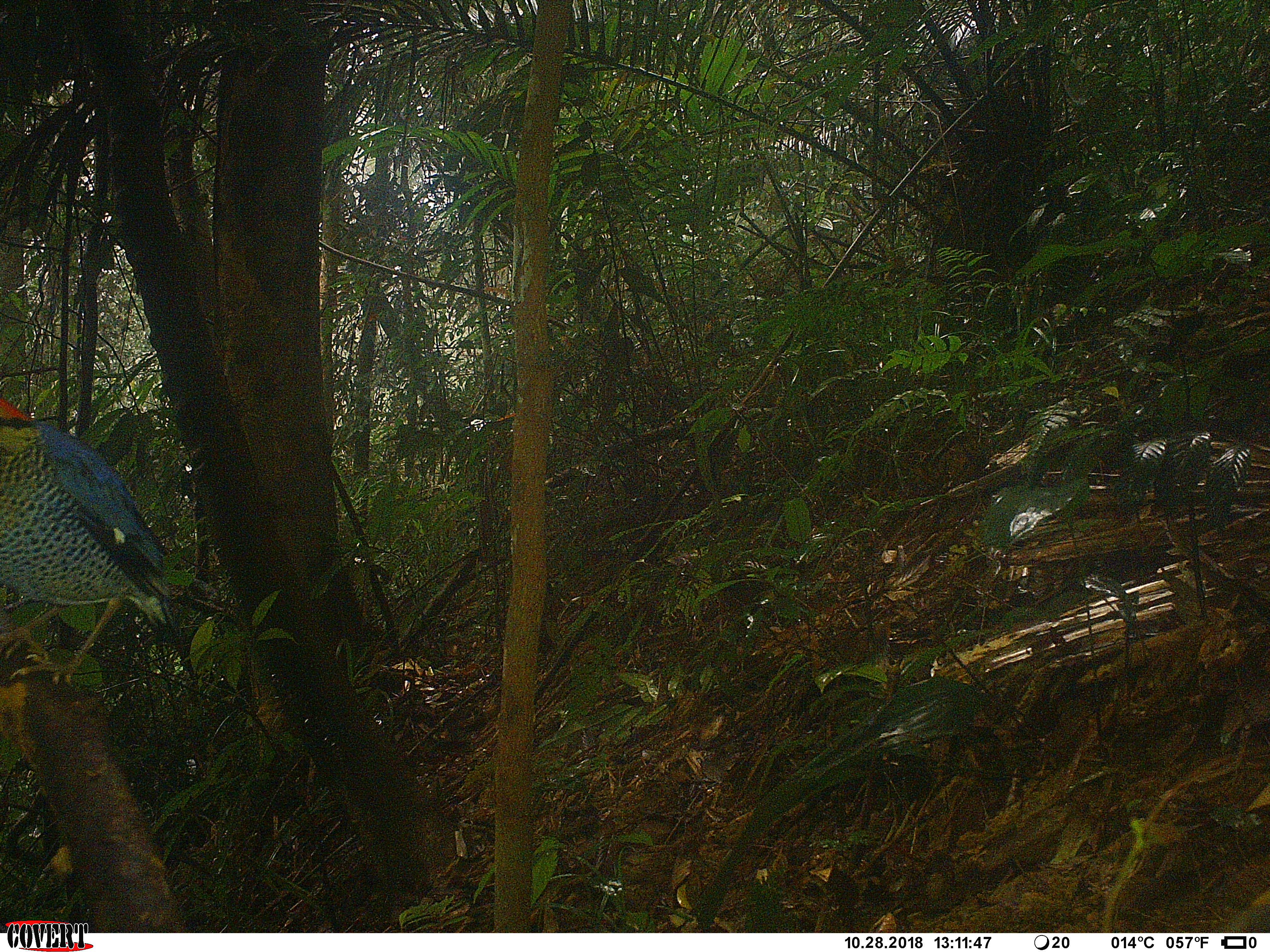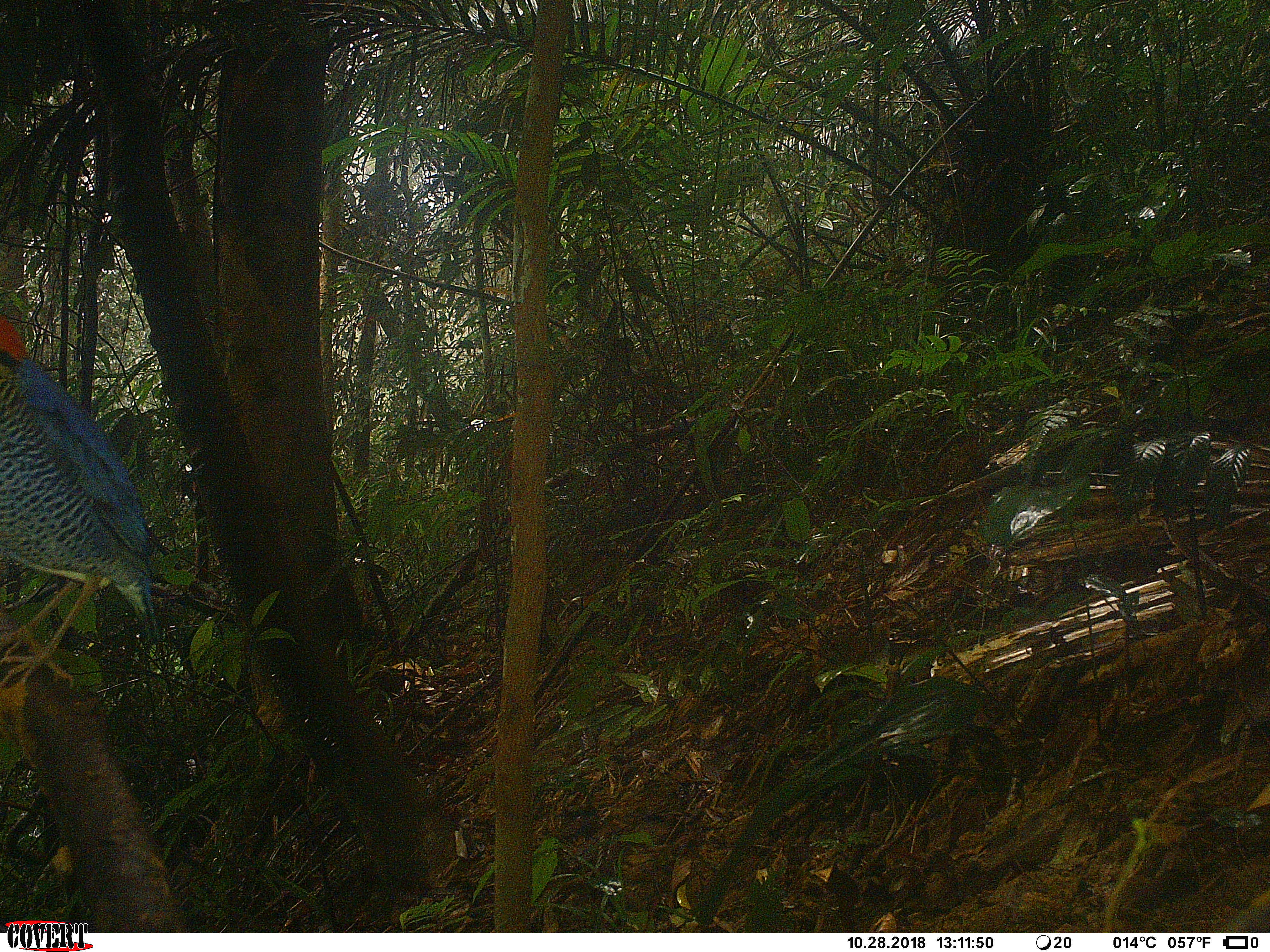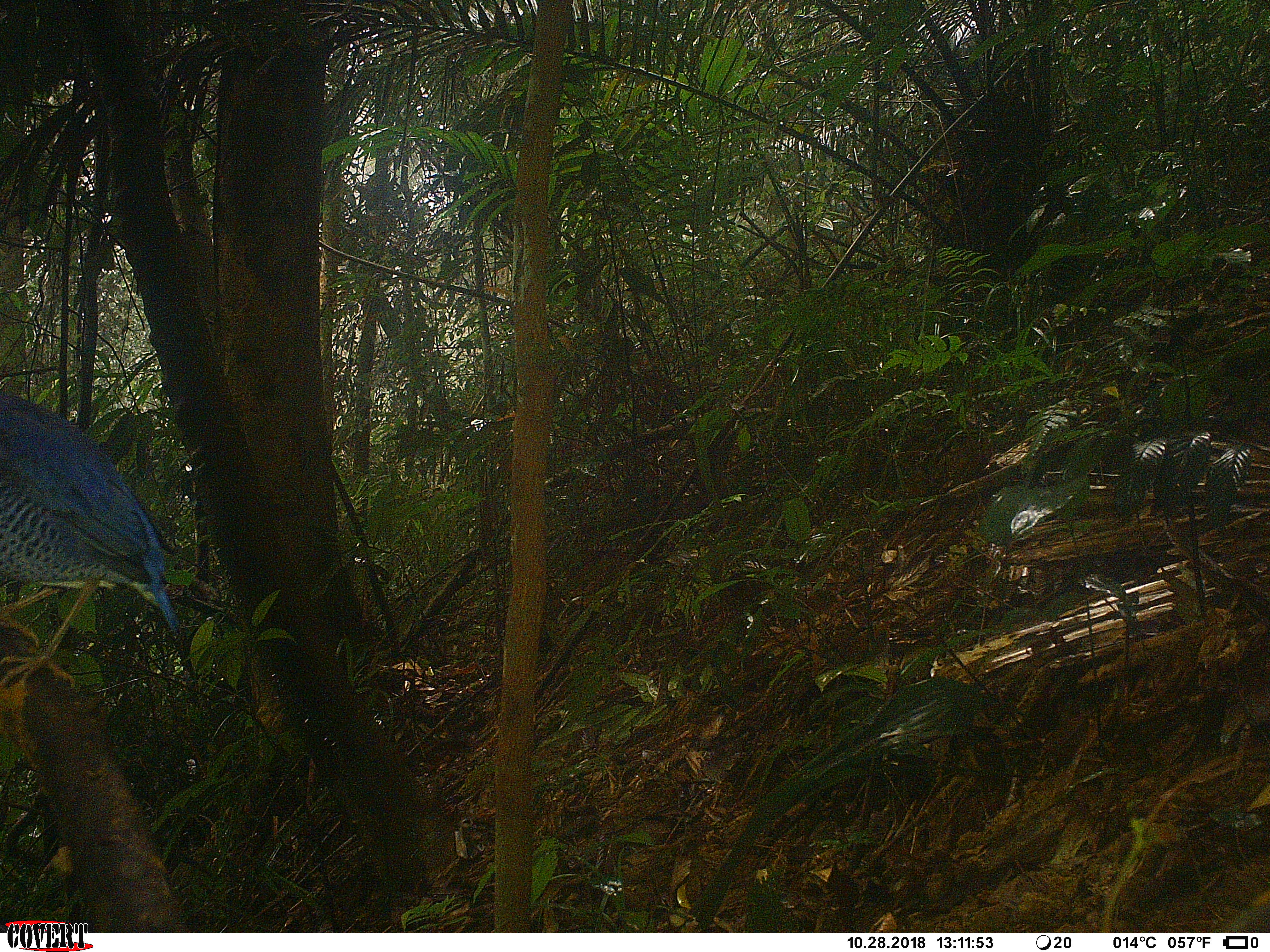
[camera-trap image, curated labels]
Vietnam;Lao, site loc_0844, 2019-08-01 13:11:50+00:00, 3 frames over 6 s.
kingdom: Animalia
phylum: Chordata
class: Aves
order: Passeriformes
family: Pittidae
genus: Hydrornis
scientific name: Hydrornis cyaneus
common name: blue pitta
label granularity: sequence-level